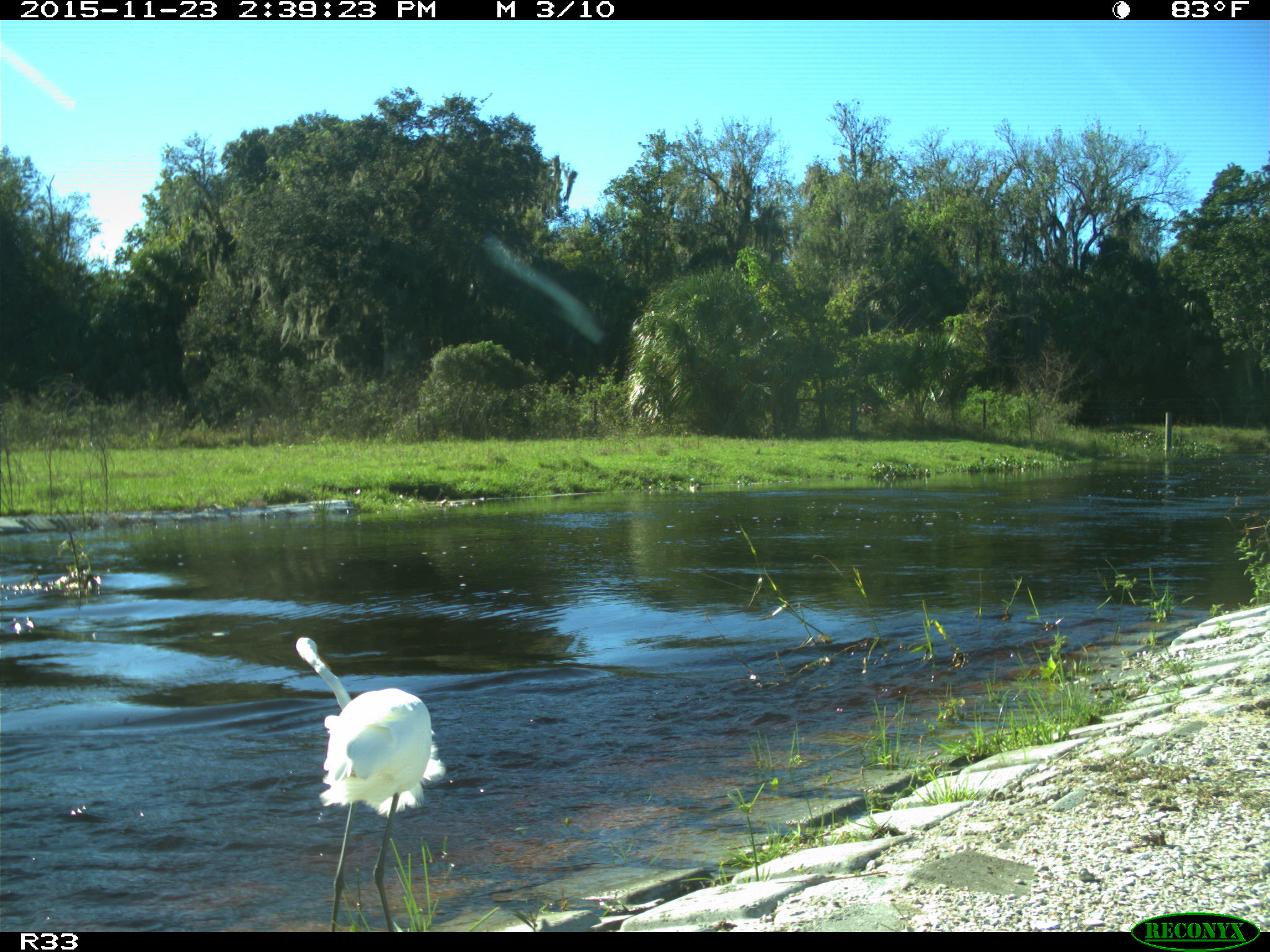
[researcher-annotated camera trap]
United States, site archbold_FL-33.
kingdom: Animalia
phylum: Chordata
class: Aves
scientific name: Aves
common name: birds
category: unidentified bird